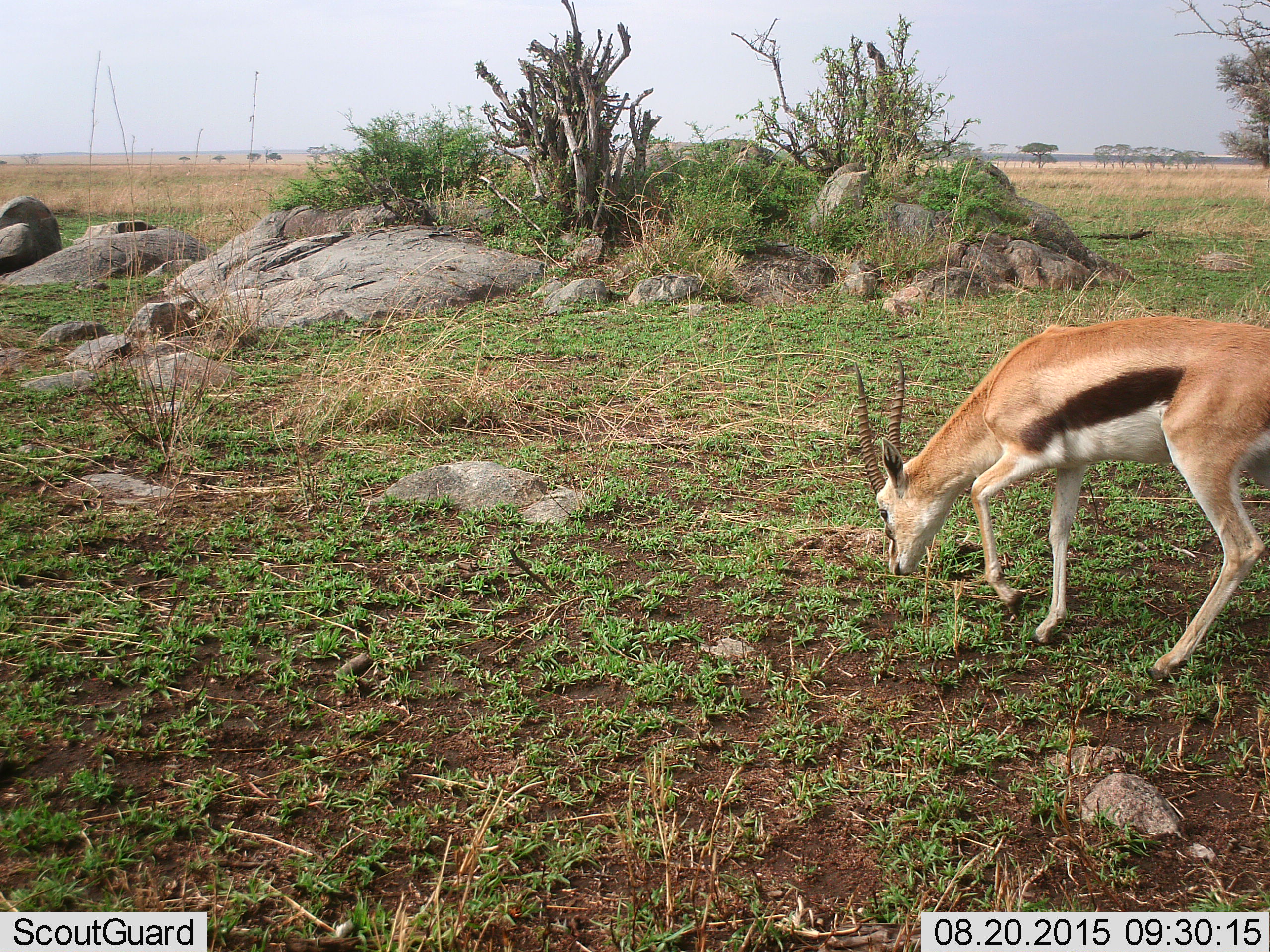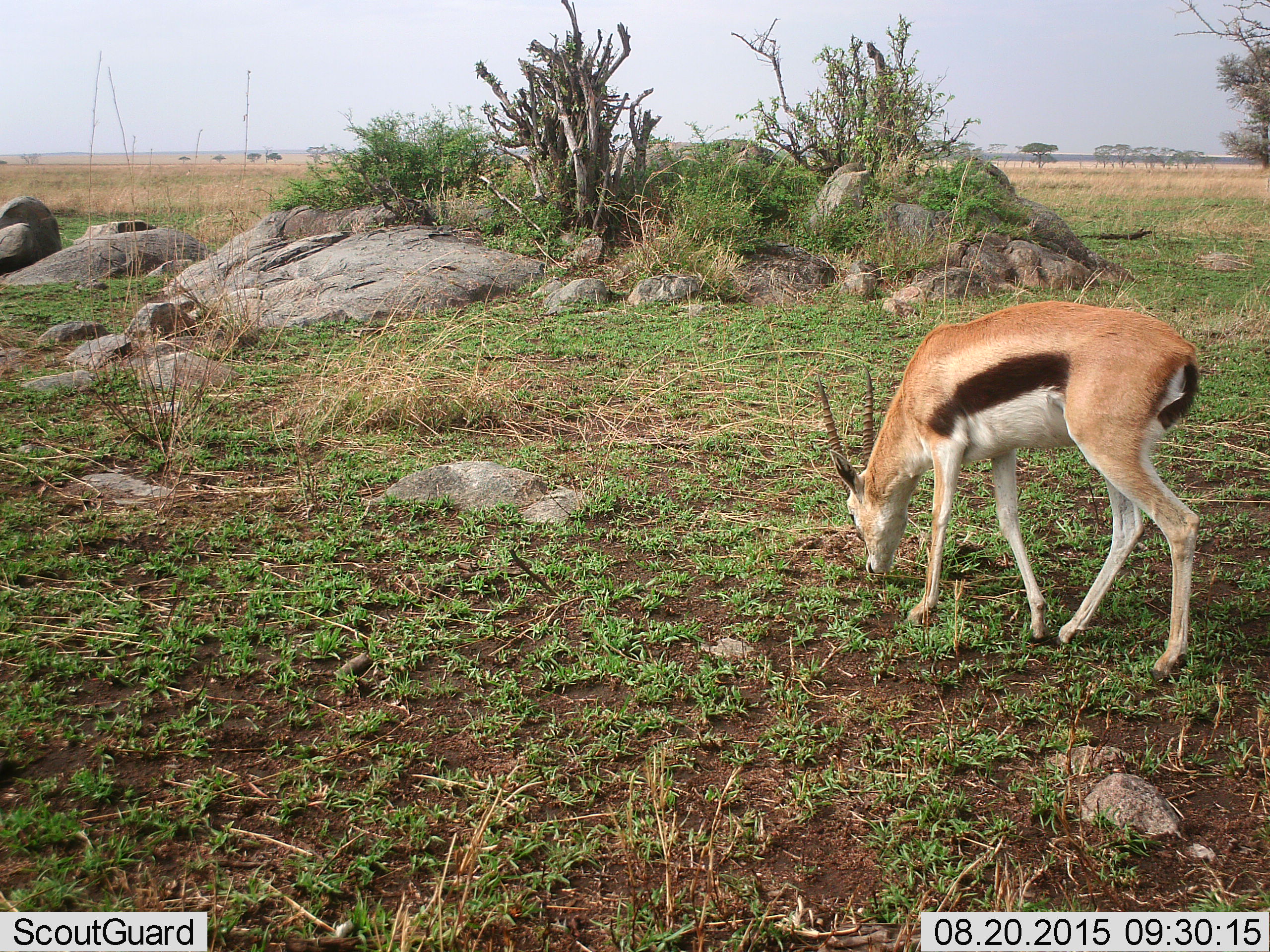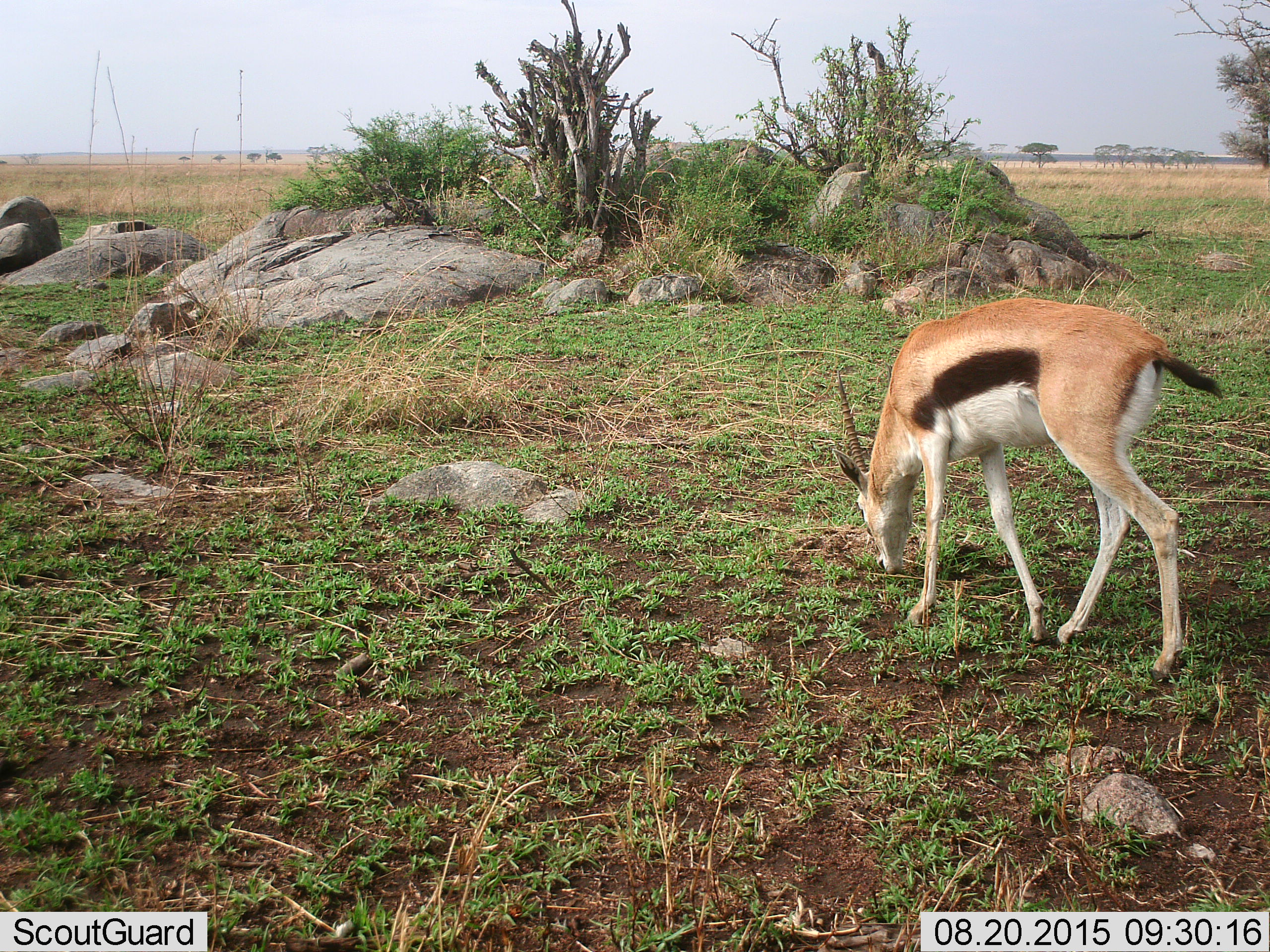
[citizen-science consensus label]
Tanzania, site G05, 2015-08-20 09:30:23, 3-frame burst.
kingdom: Animalia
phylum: Chordata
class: Mammalia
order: Artiodactyla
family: Bovidae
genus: Eudorcas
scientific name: Eudorcas thomsonii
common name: thomson's gazelle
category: gazellethomsons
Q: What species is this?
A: Gazellethomsons (thomson's gazelle) (Eudorcas thomsonii).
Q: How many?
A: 1.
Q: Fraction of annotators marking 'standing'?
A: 10%.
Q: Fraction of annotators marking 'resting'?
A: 0%.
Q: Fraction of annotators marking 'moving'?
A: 50%.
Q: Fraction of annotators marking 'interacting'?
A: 0%.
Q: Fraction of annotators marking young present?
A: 0%.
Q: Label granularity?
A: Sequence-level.